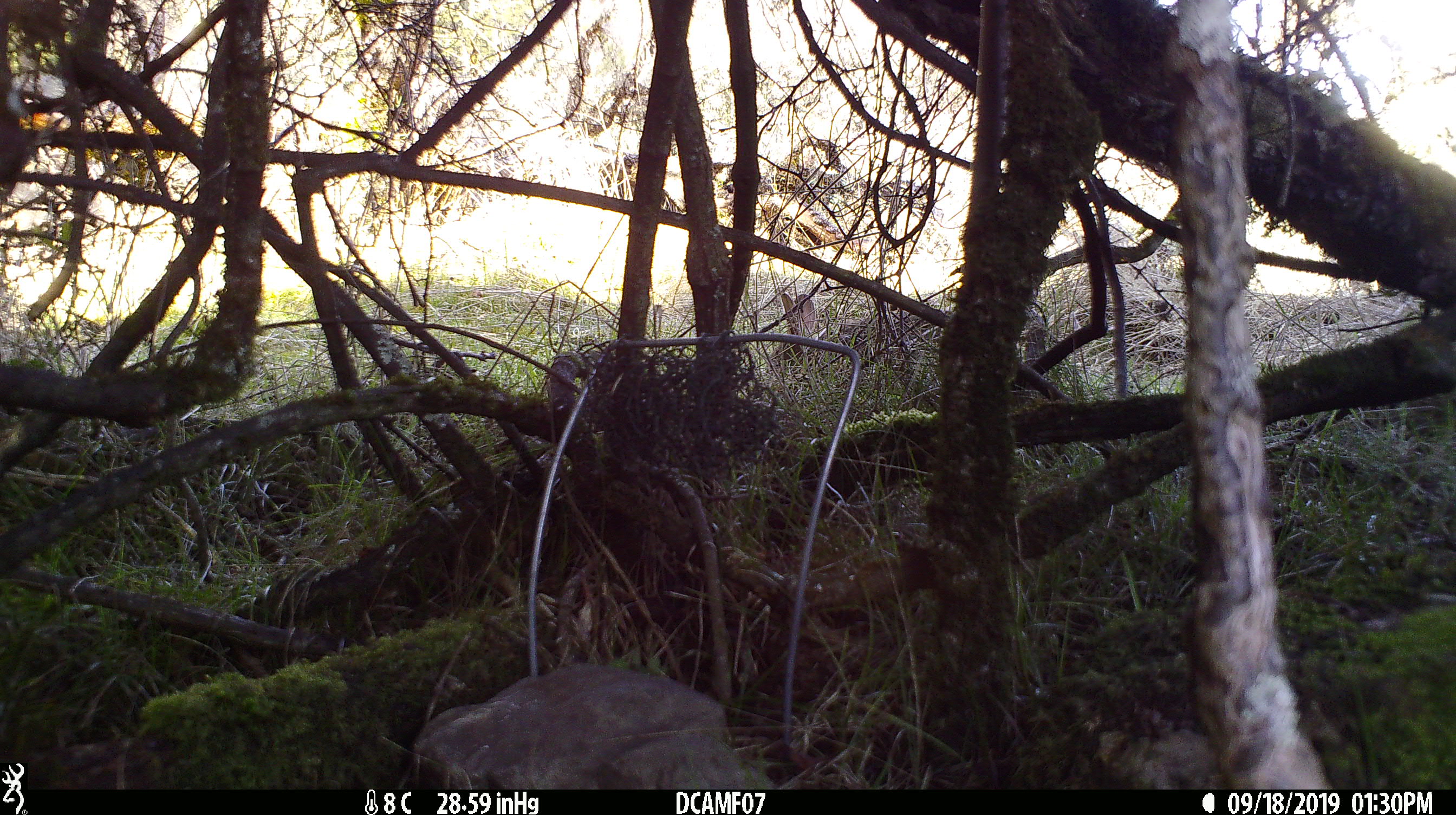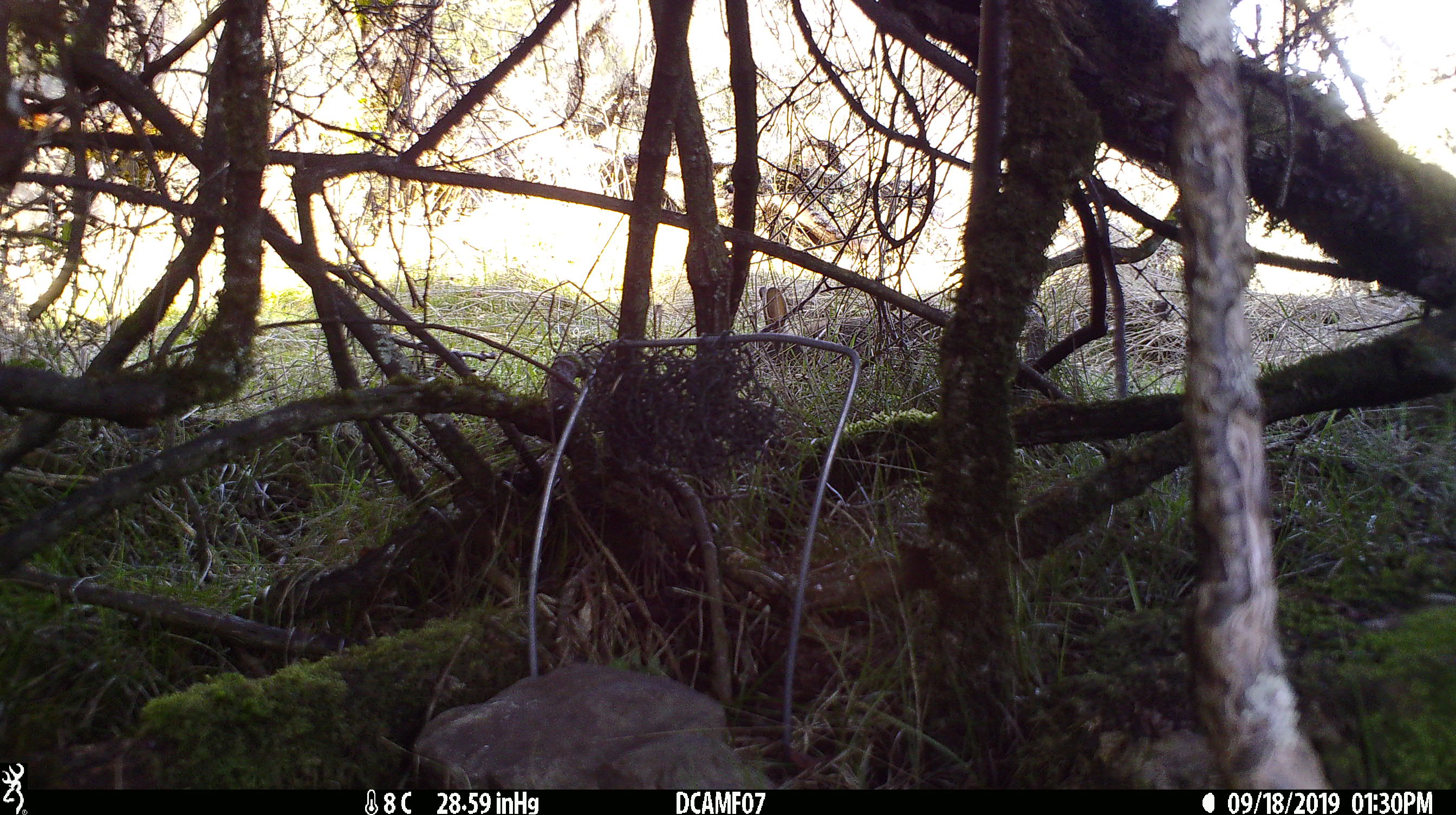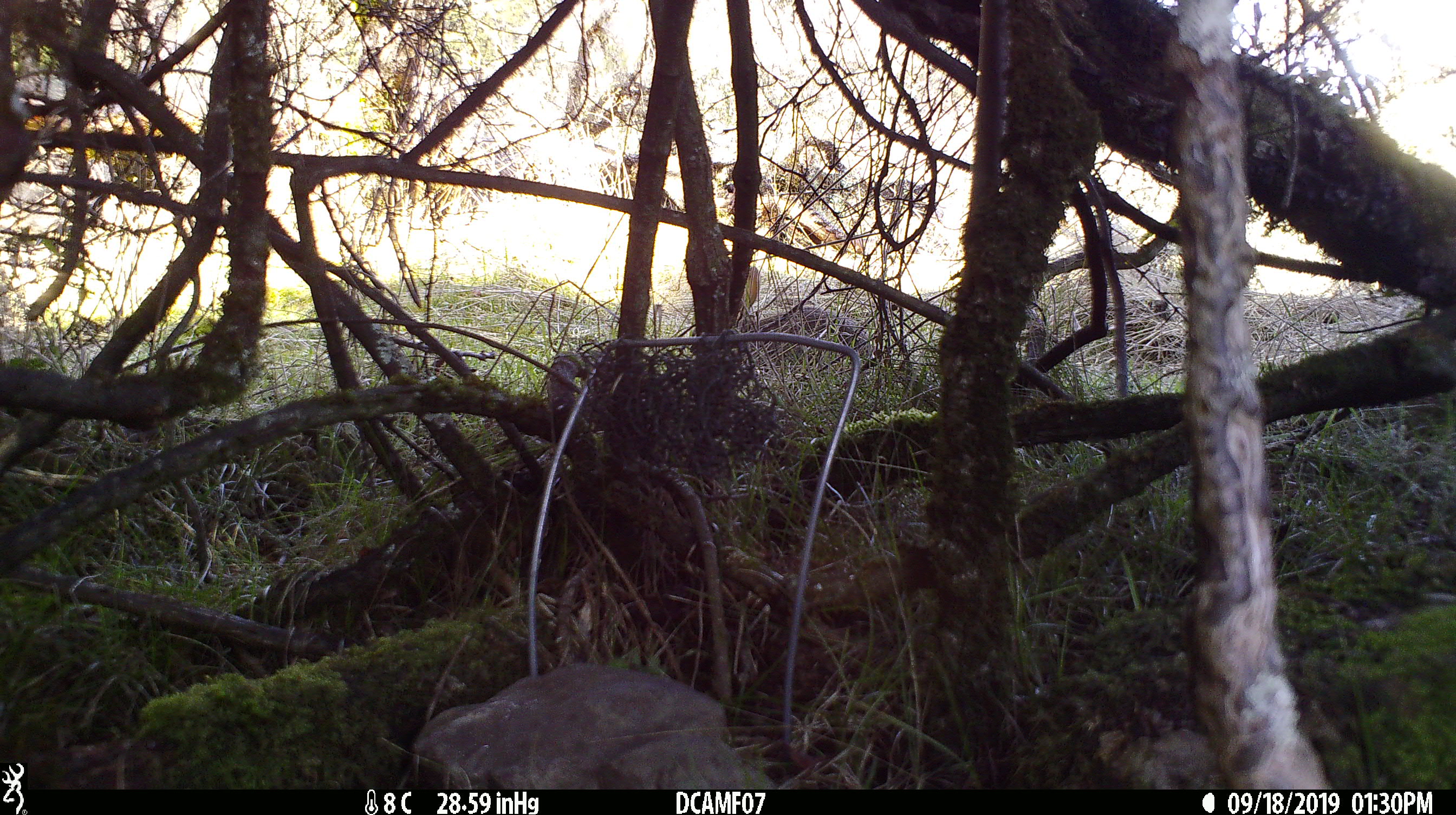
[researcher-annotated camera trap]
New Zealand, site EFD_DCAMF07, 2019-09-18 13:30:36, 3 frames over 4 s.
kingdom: Animalia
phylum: Chordata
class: Mammalia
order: Lagomorpha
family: Leporidae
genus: Oryctolagus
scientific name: Oryctolagus cuniculus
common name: european rabbit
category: rabbit